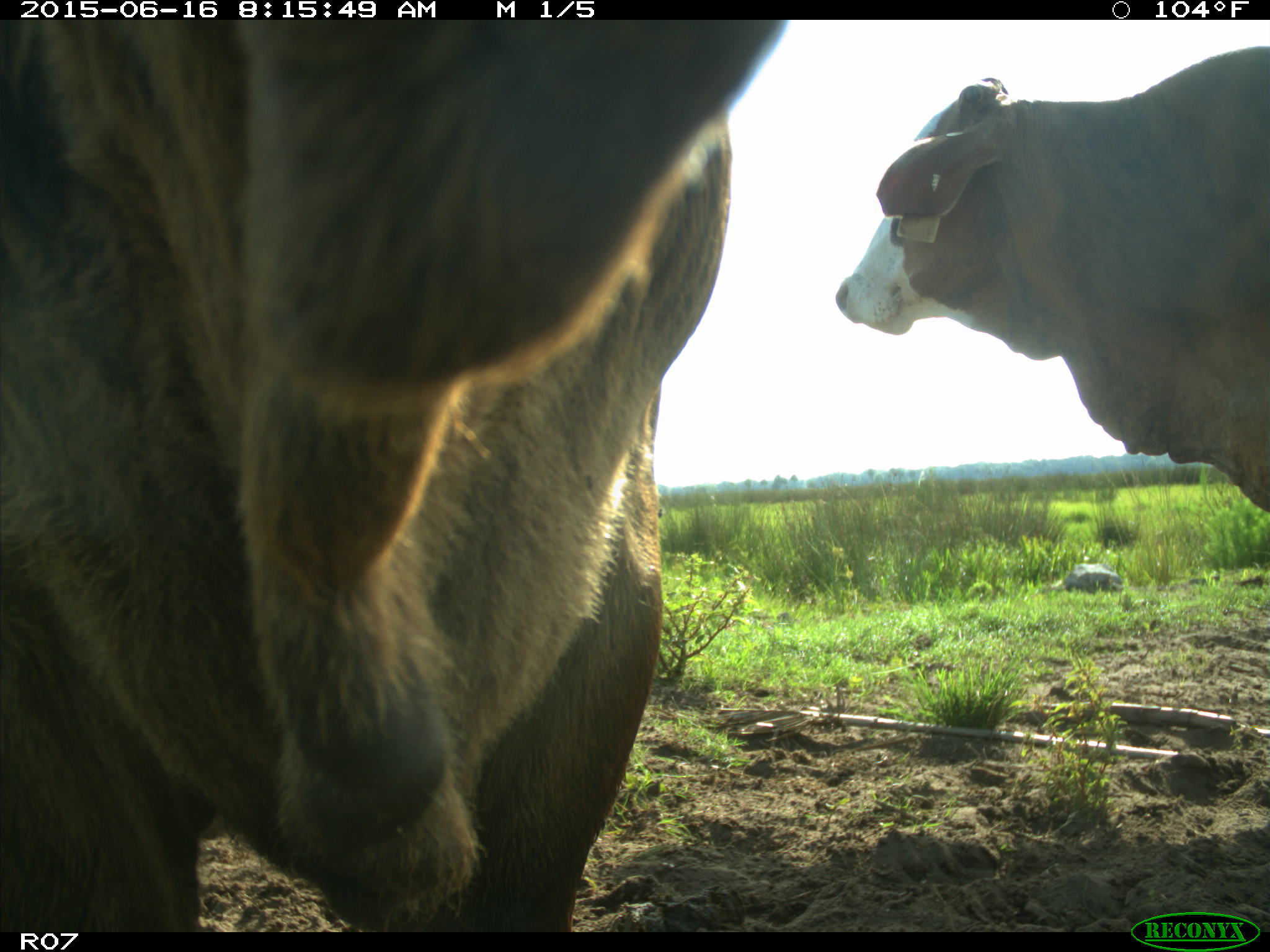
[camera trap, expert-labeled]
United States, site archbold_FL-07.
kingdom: Animalia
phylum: Chordata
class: Mammalia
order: Artiodactyla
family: Bovidae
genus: Bos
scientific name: Bos taurus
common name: domestic cow